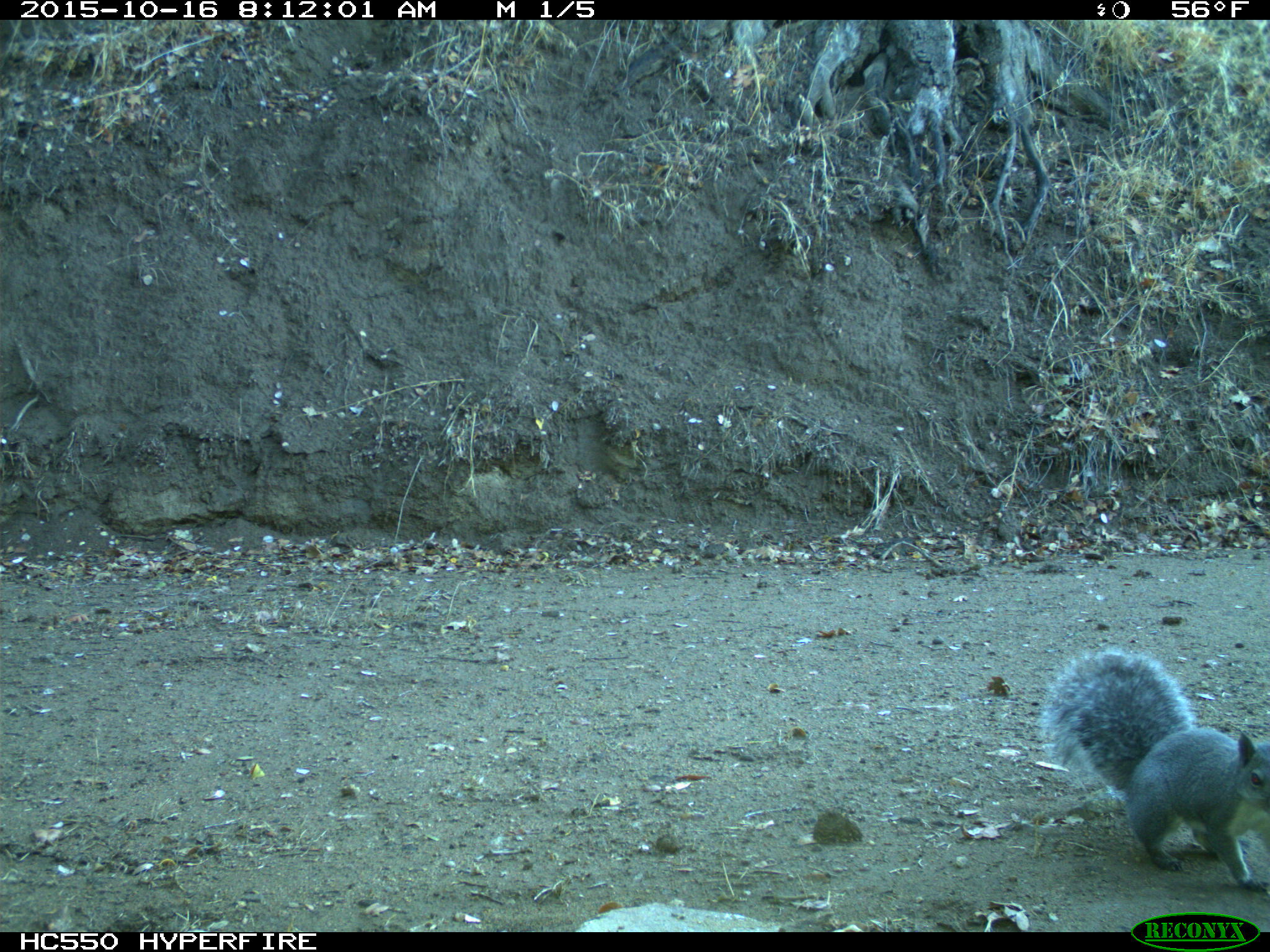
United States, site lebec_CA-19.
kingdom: Animalia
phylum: Chordata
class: Mammalia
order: Rodentia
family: Sciuridae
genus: Sciurus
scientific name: Sciurus carolinensis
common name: eastern gray squirrel